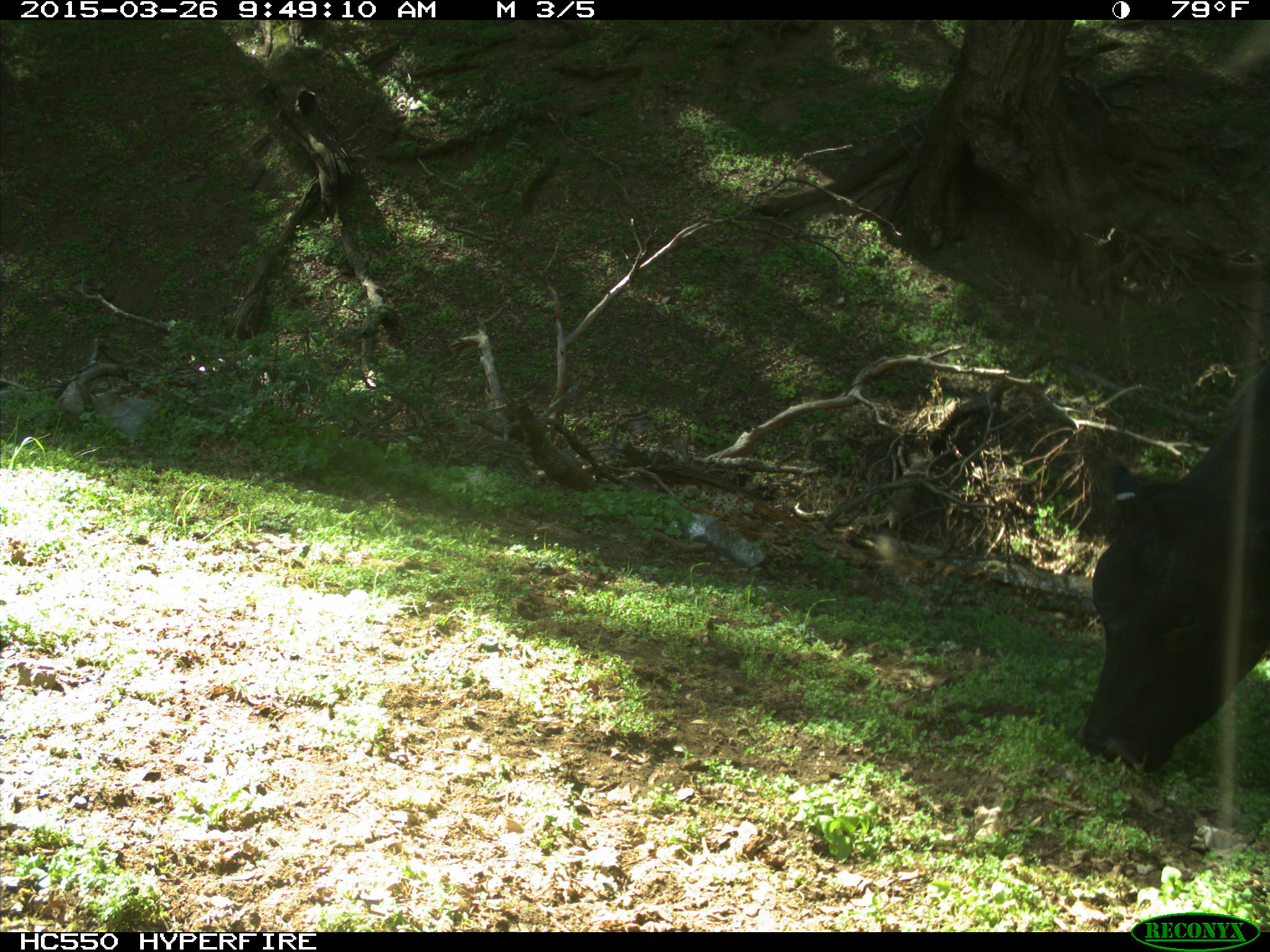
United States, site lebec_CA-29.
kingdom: Animalia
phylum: Chordata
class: Mammalia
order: Artiodactyla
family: Bovidae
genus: Bos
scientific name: Bos taurus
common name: domestic cow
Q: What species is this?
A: Bos taurus (domestic cow).